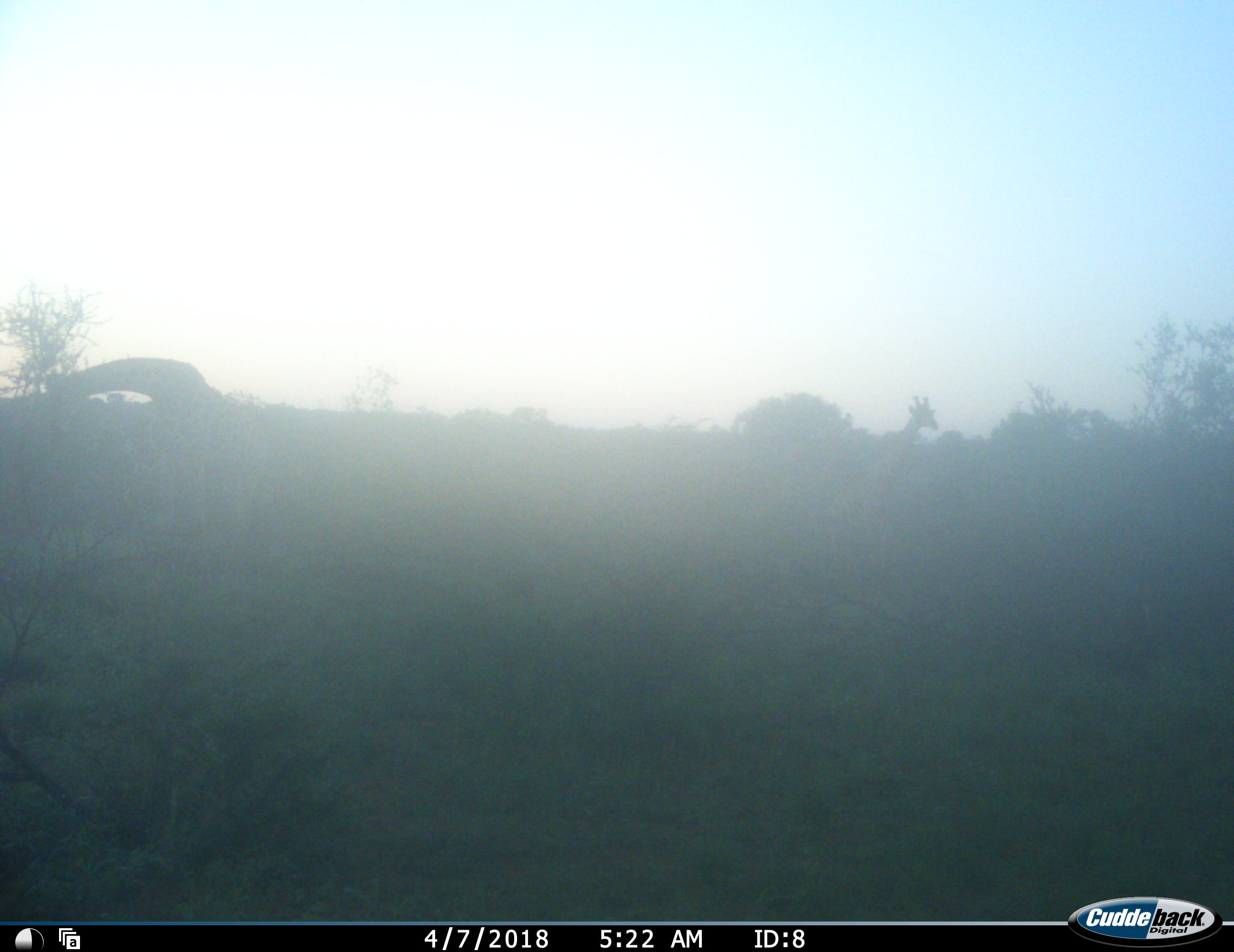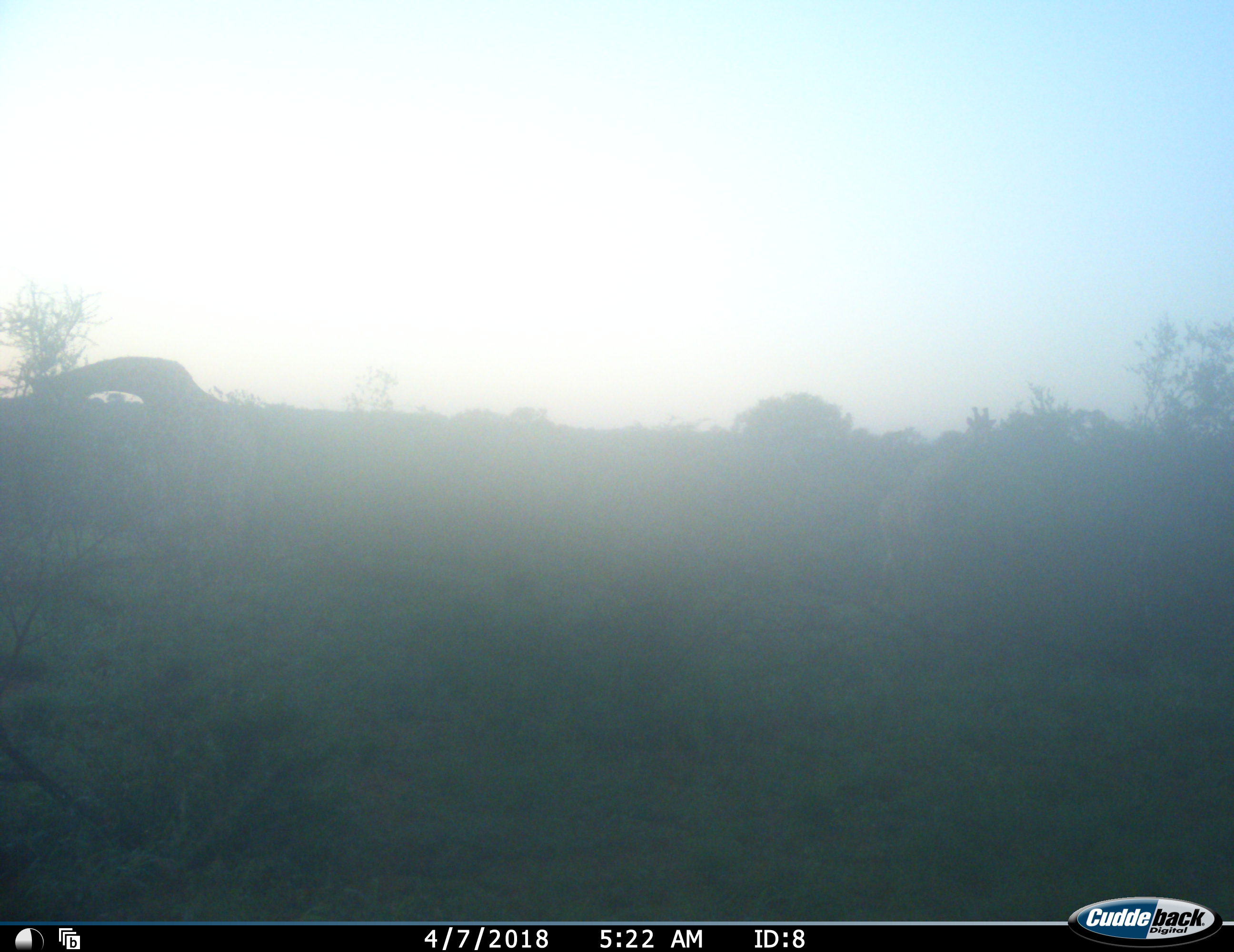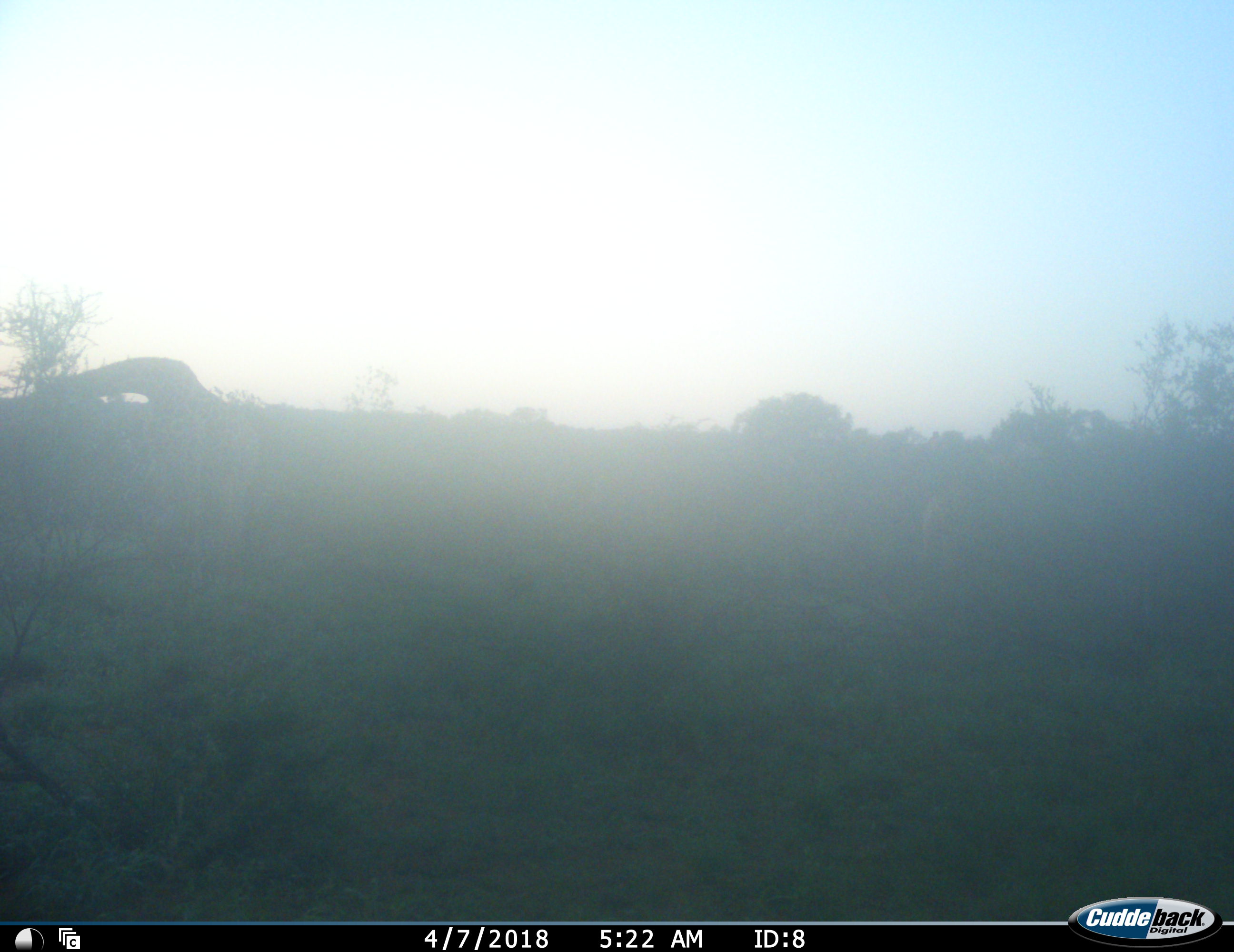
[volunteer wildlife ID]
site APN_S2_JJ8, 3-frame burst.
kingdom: Animalia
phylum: Chordata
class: Mammalia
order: Artiodactyla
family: Giraffidae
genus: Giraffa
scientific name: Giraffa camelopardalis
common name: giraffe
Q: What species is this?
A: Giraffe (Giraffa camelopardalis).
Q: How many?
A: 2.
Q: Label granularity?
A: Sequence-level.